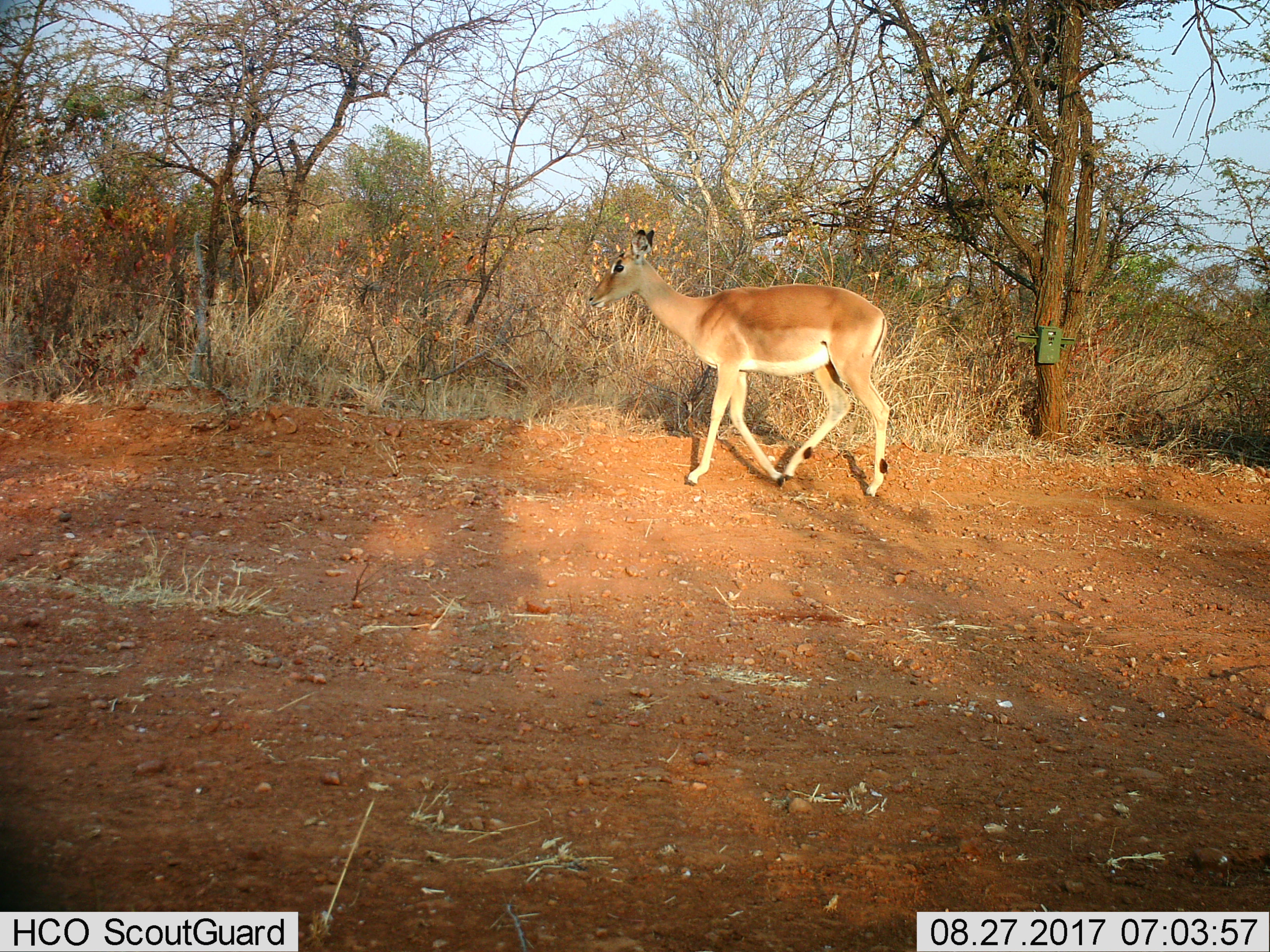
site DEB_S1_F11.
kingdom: Animalia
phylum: Chordata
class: Mammalia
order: Artiodactyla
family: Bovidae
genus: Aepyceros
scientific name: Aepyceros melampus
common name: impala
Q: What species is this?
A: Impala (Aepyceros melampus).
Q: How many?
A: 1.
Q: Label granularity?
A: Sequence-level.